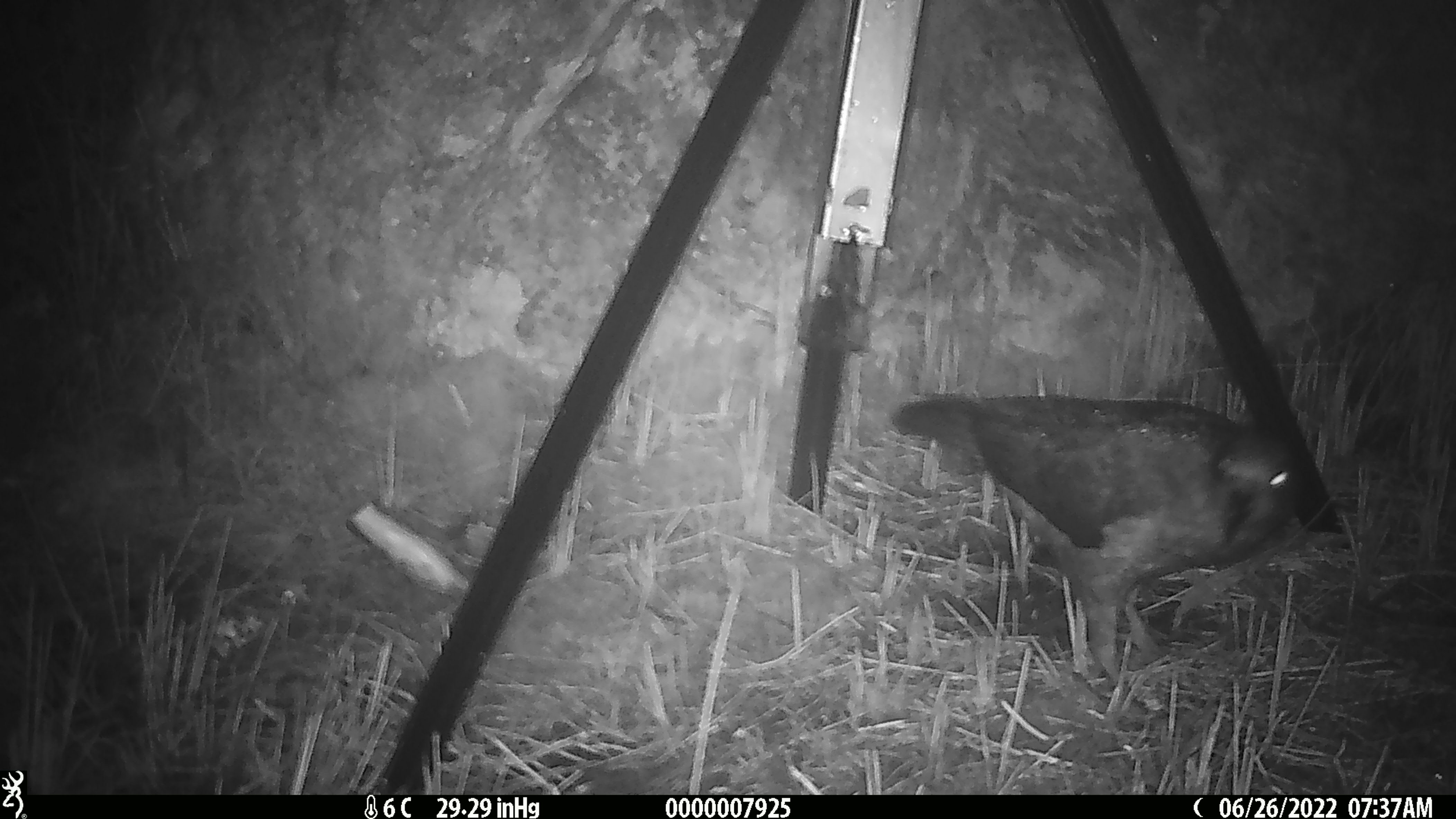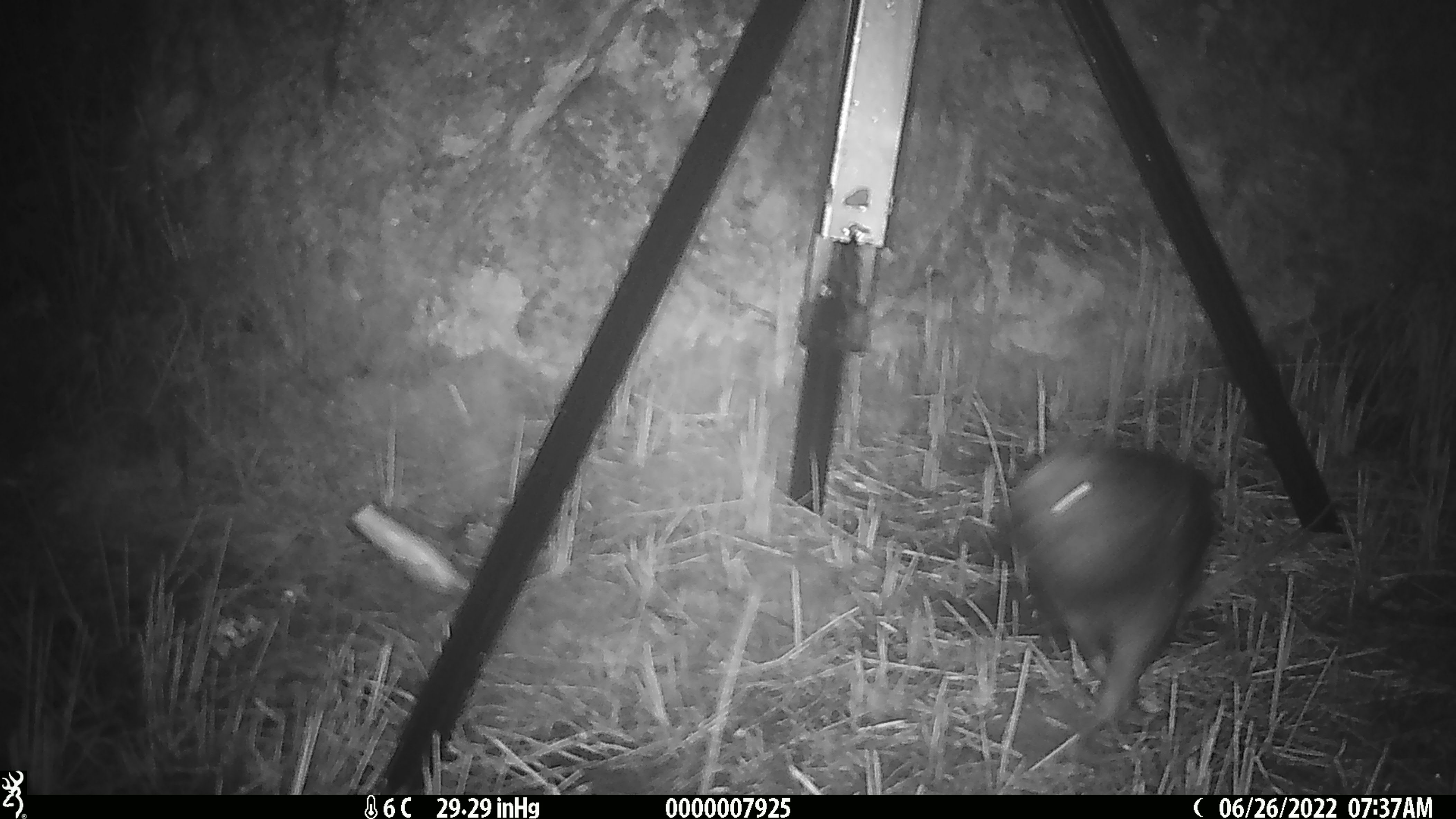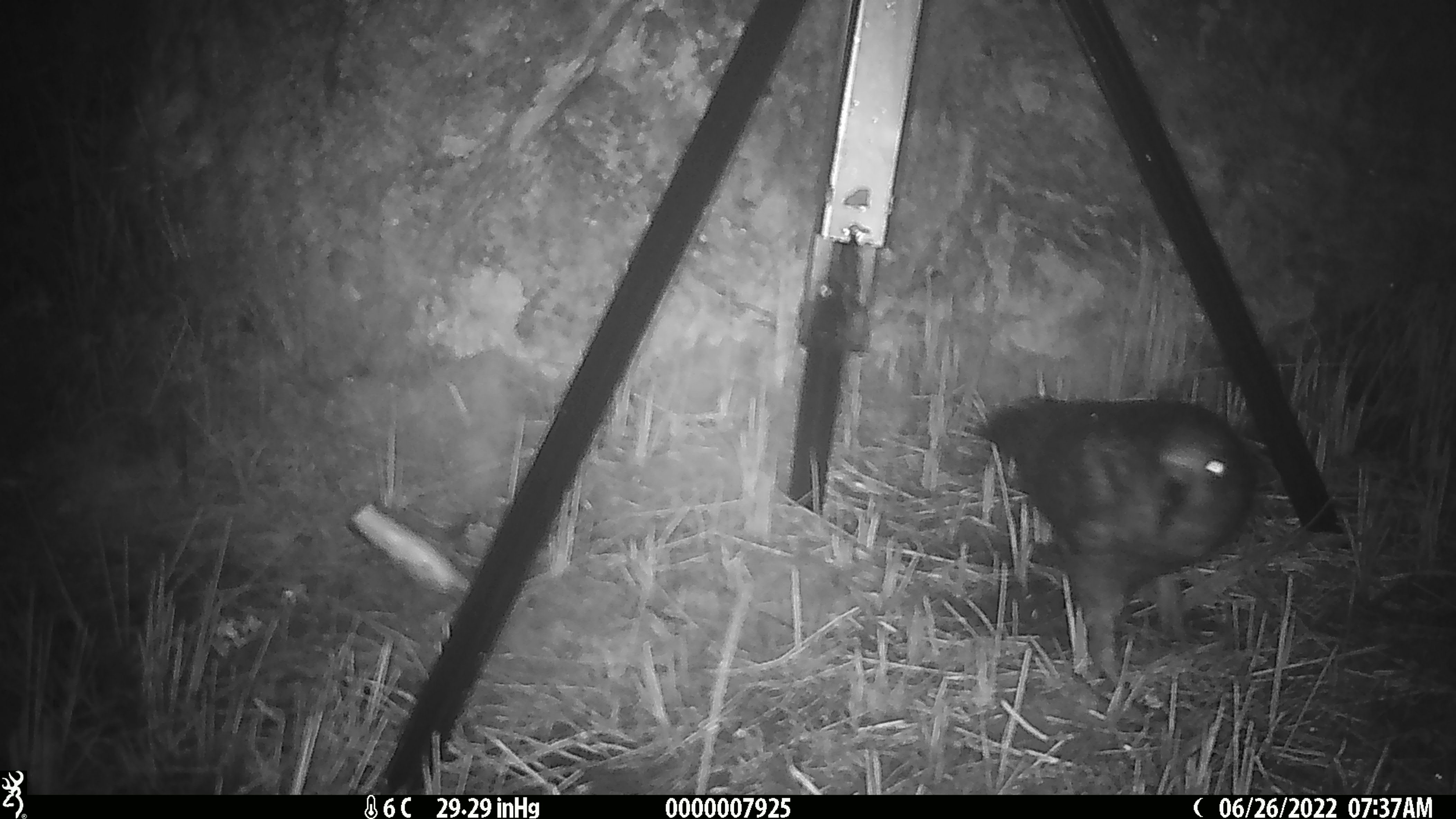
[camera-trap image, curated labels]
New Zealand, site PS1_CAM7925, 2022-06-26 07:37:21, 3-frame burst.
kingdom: Animalia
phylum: Chordata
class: Aves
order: Psittaciformes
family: Strigopidae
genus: Nestor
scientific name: Nestor notabilis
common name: kea